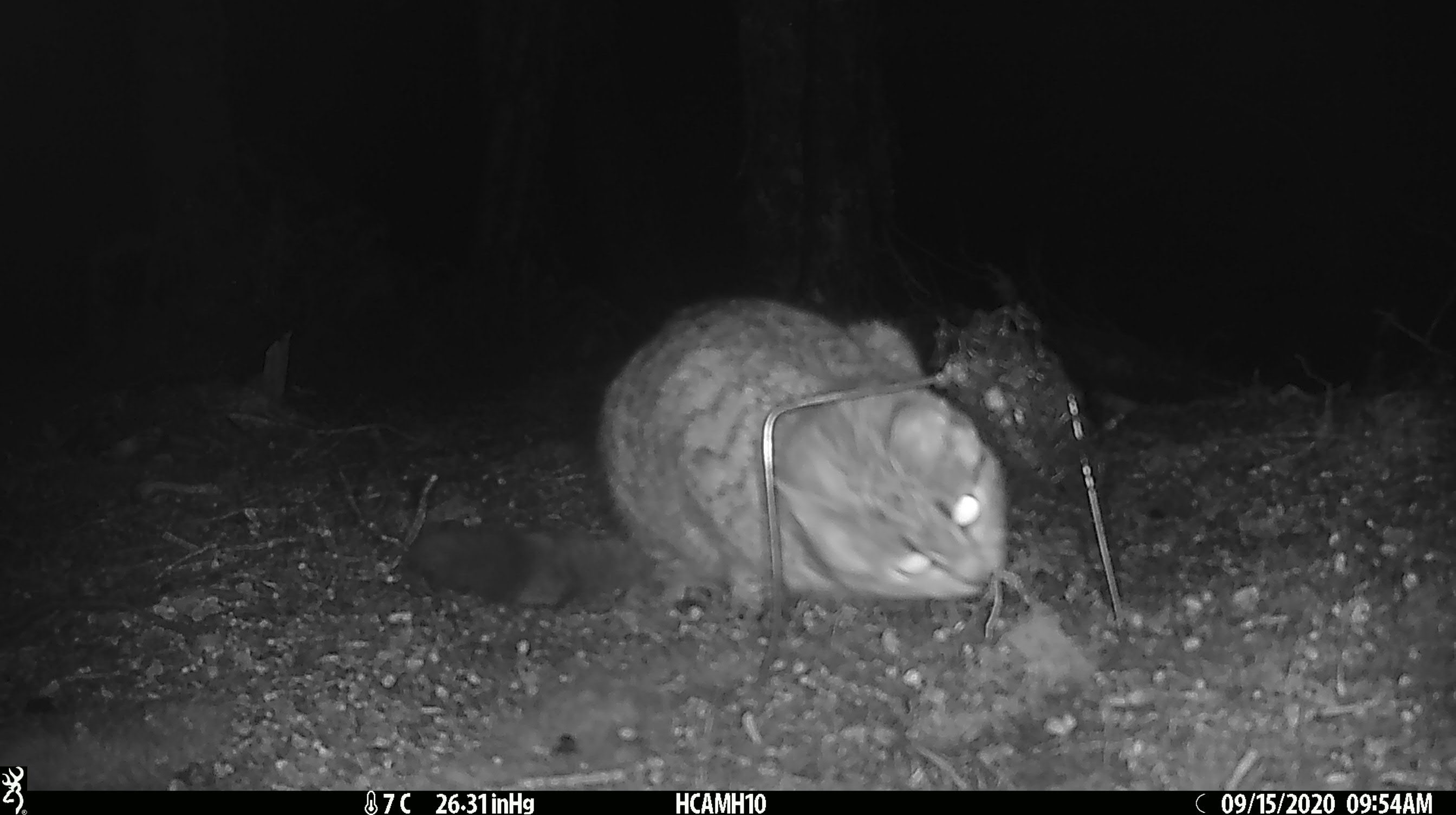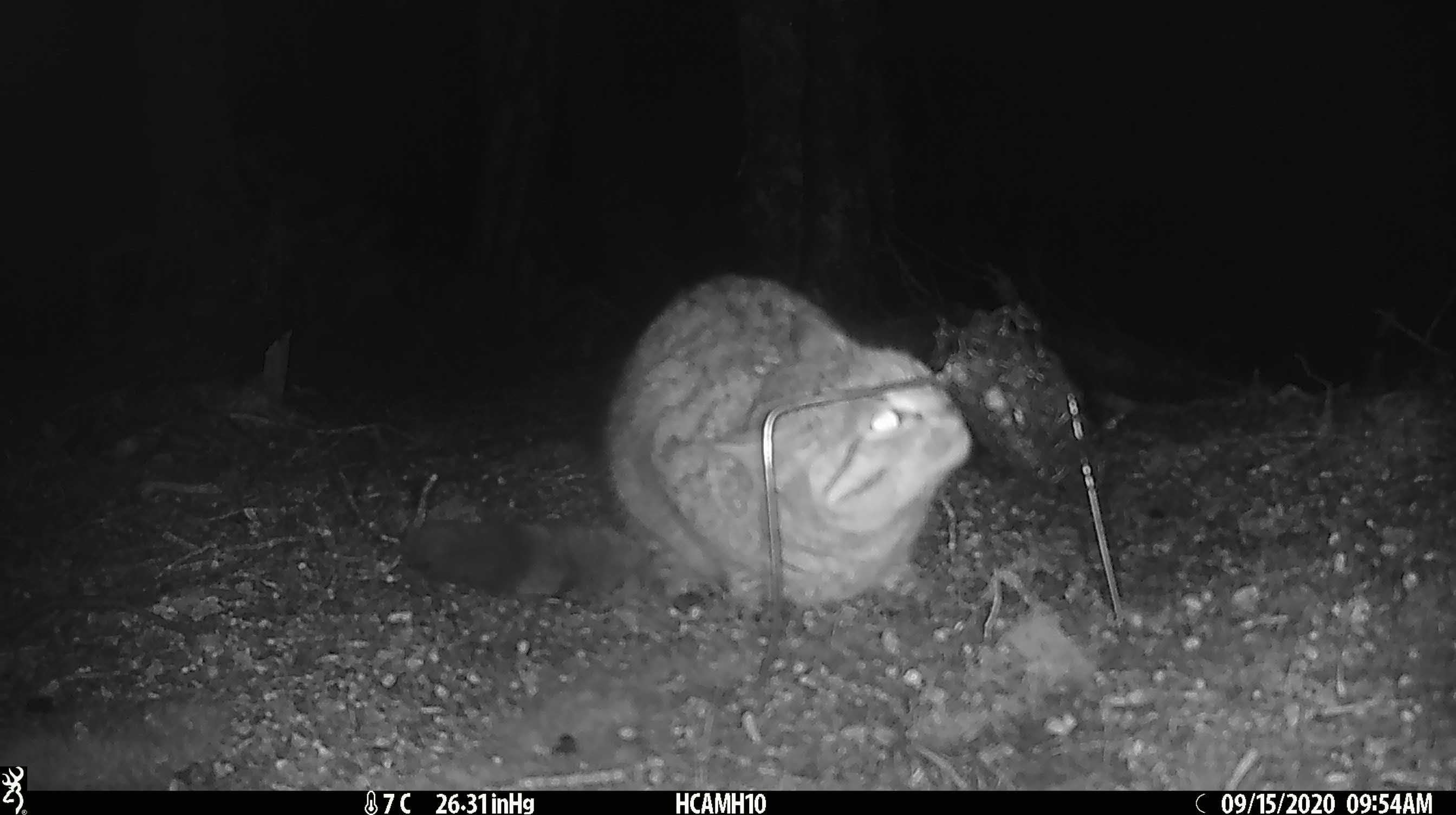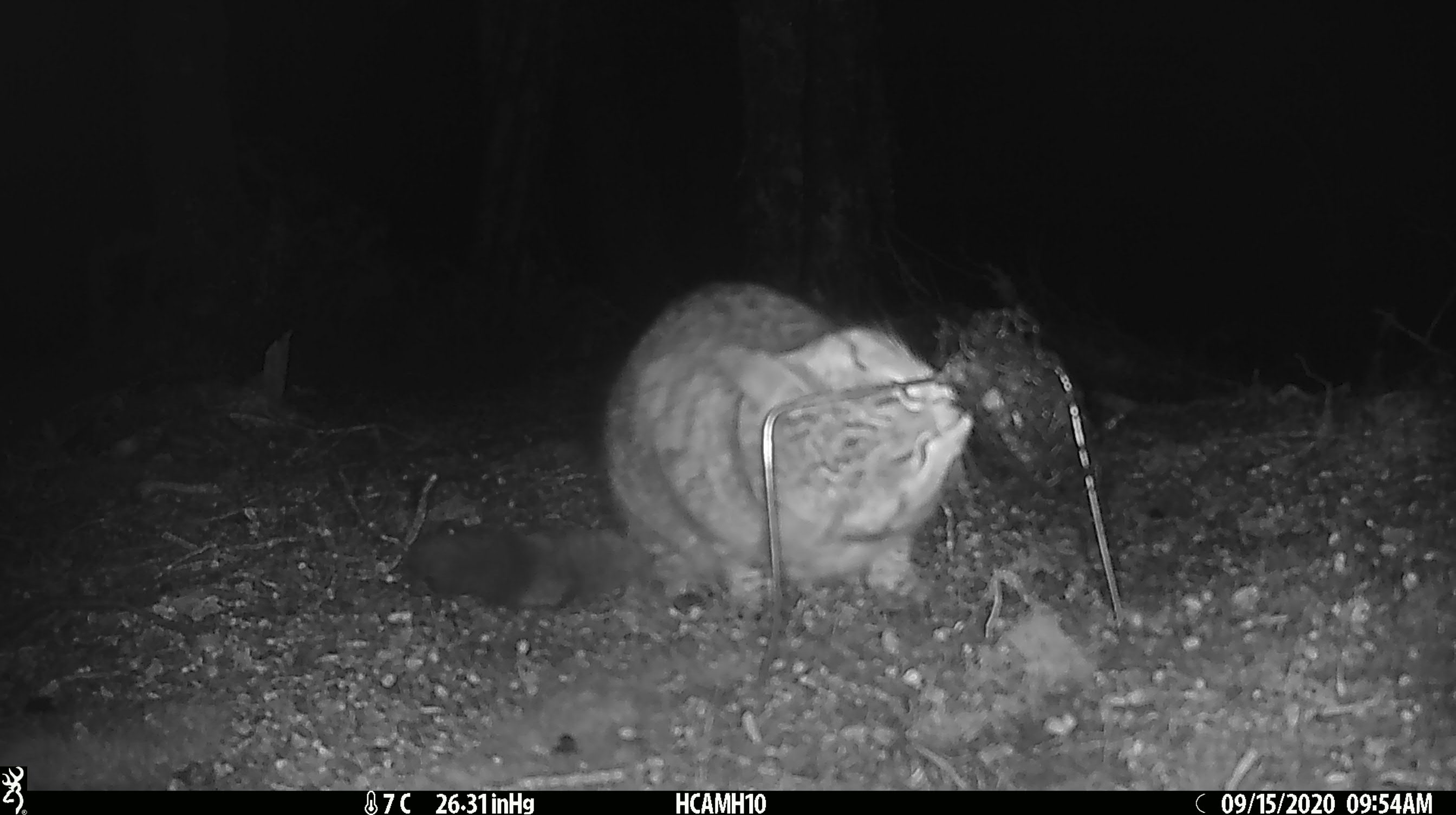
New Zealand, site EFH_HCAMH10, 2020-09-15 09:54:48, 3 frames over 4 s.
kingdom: Animalia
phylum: Chordata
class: Mammalia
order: Carnivora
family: Felidae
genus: Felis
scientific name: Felis catus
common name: domestic cat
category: cat